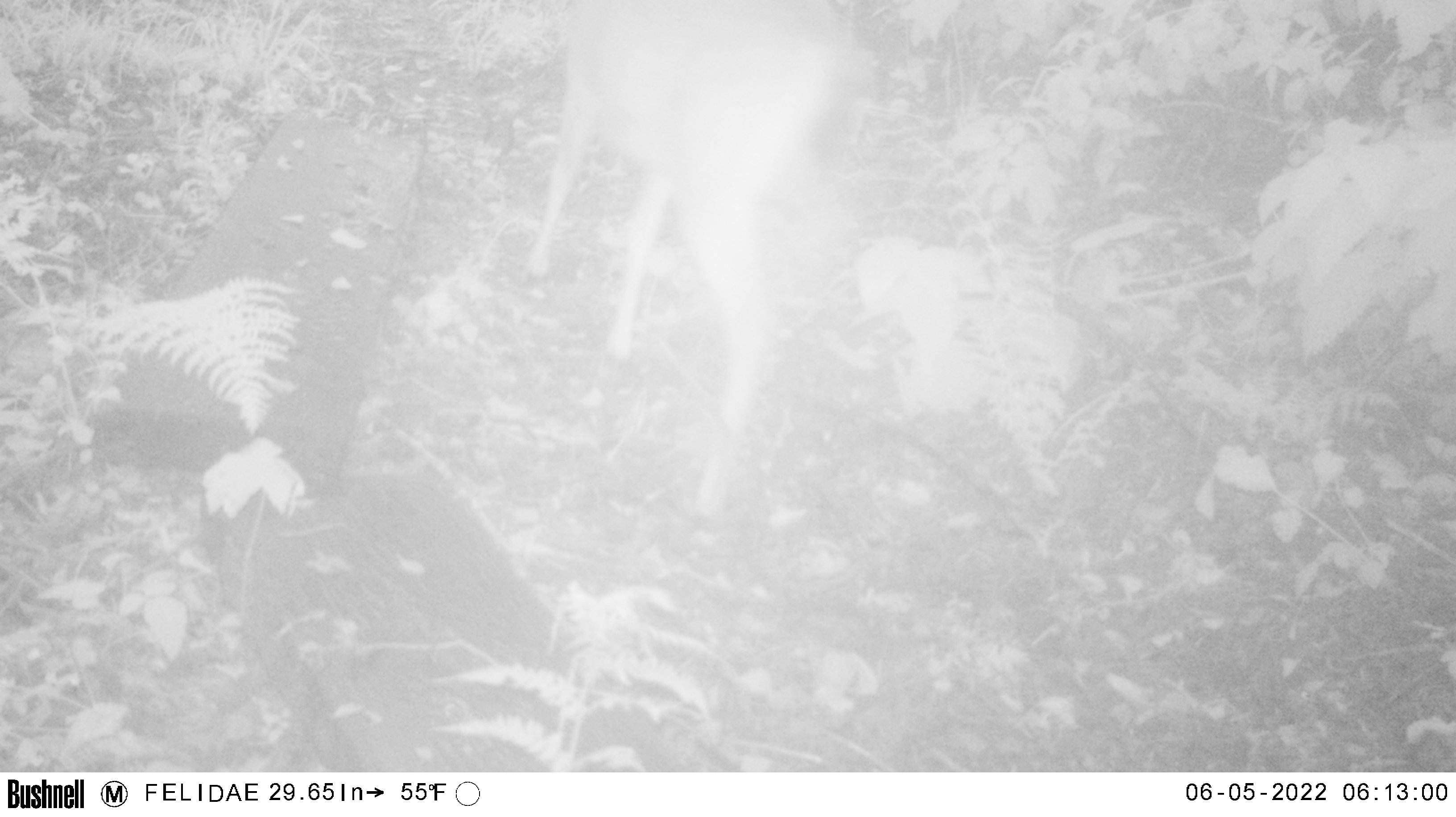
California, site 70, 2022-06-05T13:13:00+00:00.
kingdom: Animalia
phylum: Chordata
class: Mammalia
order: Artiodactyla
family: Cervidae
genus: Odocoileus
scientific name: Odocoileus hemionus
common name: mule deer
Mule deer (Odocoileus hemionus).